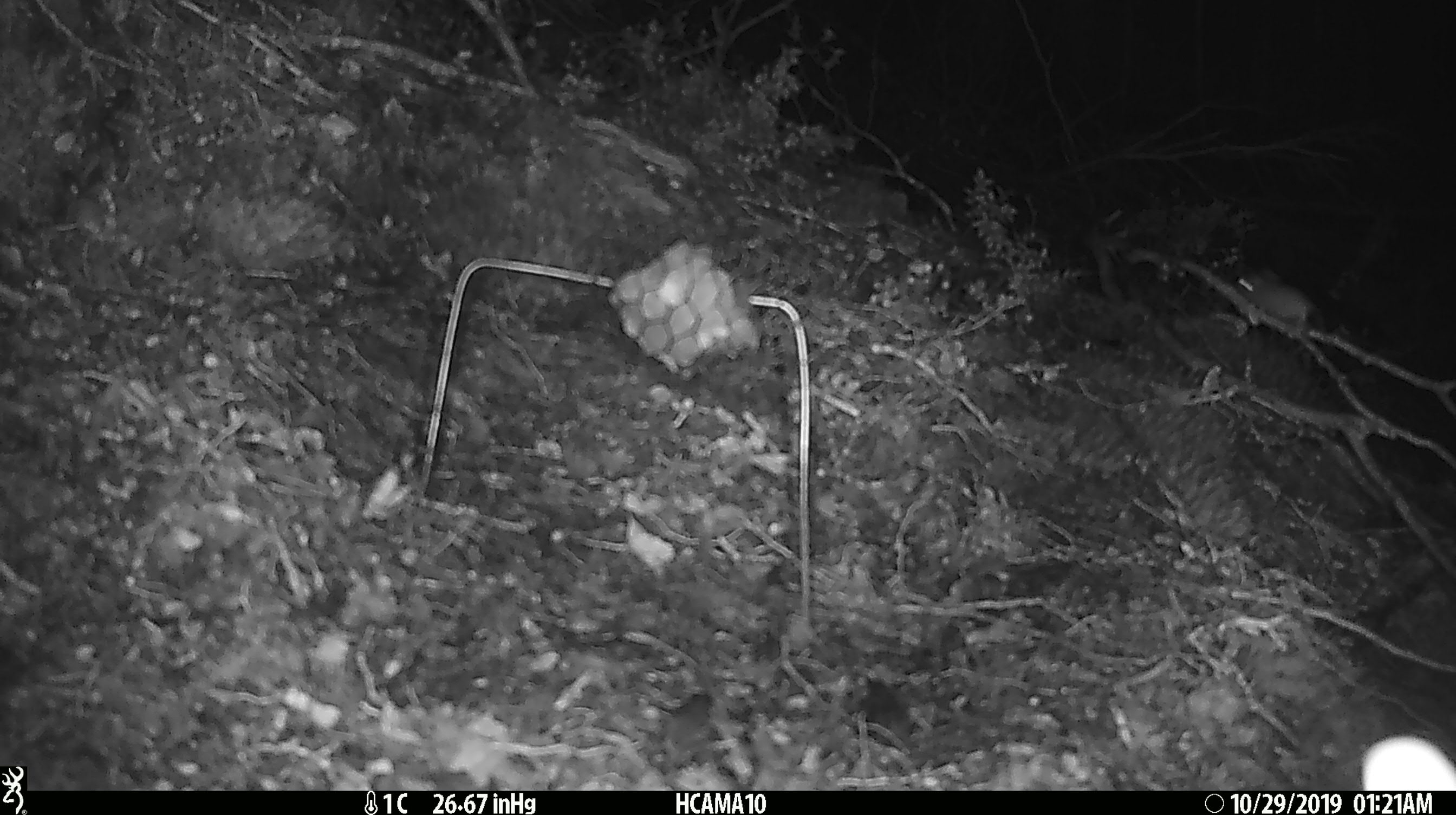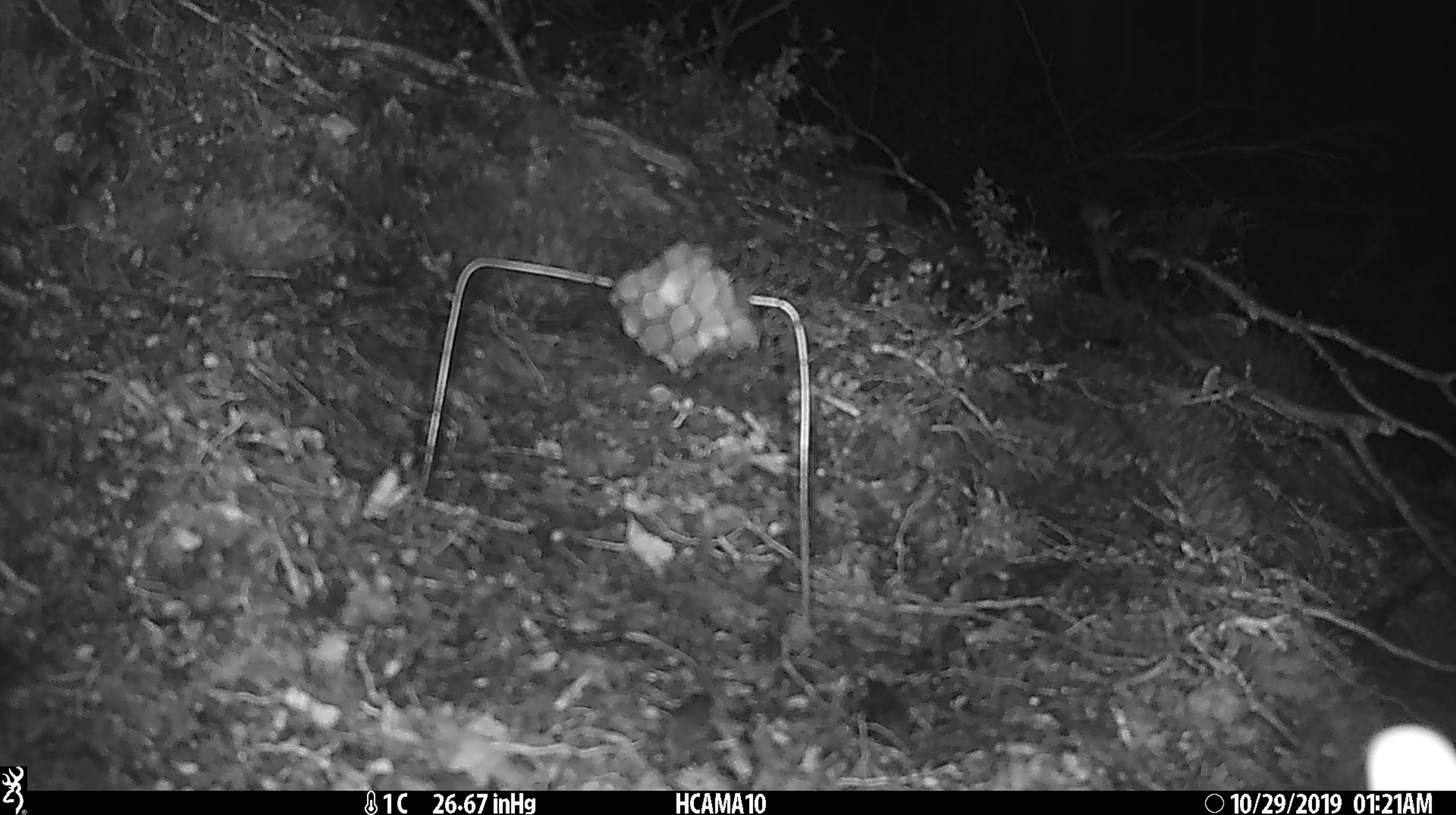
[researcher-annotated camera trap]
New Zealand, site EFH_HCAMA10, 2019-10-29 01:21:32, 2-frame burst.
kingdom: Animalia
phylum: Chordata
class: Mammalia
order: Rodentia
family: Muridae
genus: Mus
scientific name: Mus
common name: mouse